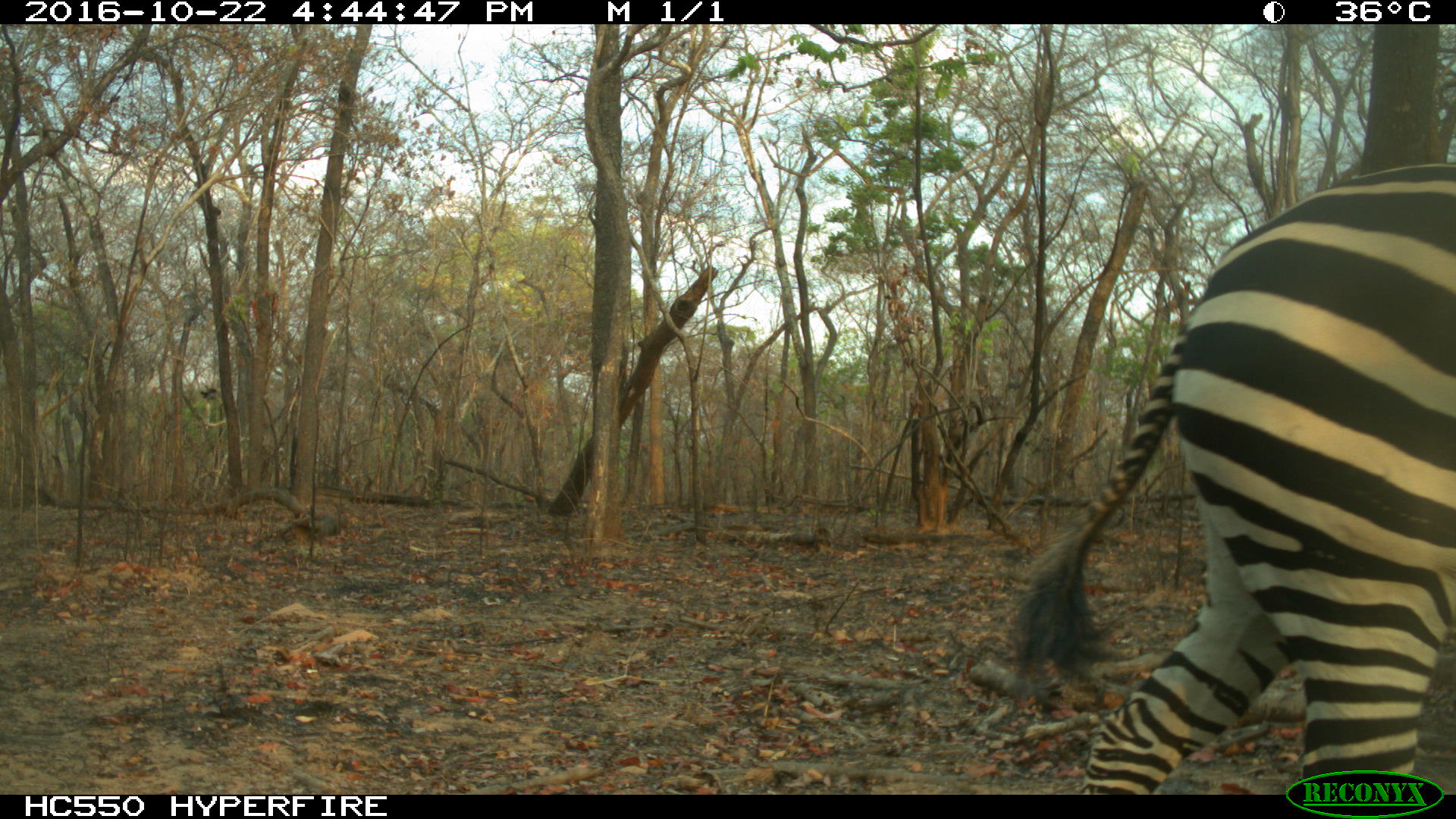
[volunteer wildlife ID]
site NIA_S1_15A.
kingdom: Animalia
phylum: Chordata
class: Mammalia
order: Perissodactyla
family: Equidae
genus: Equus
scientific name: Equus quagga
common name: plains zebra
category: zebraplains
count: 1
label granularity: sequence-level